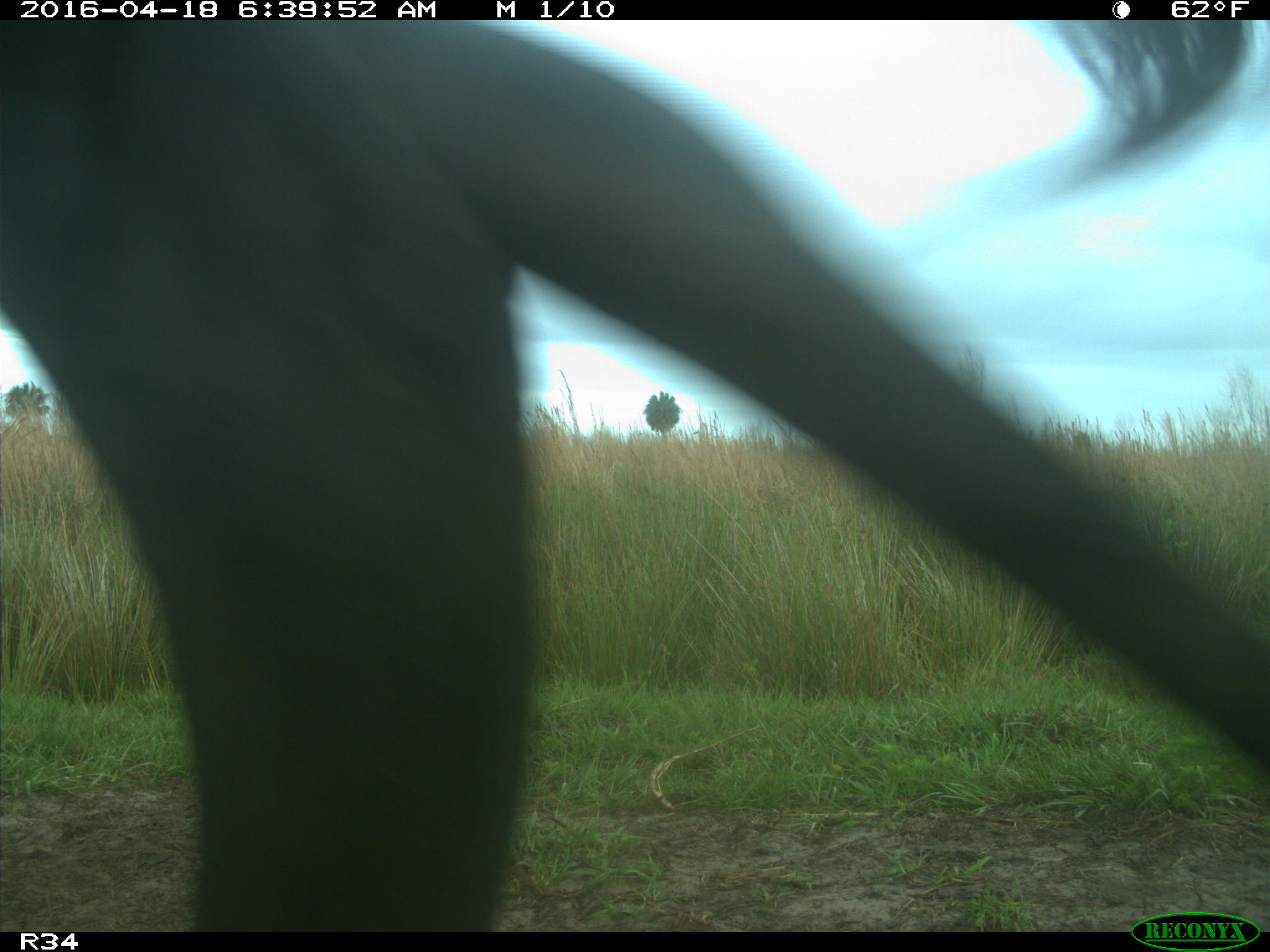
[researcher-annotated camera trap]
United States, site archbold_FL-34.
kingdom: Animalia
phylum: Chordata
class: Mammalia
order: Artiodactyla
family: Bovidae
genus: Bos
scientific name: Bos taurus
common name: domestic cow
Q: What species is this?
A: Bos taurus (domestic cow).